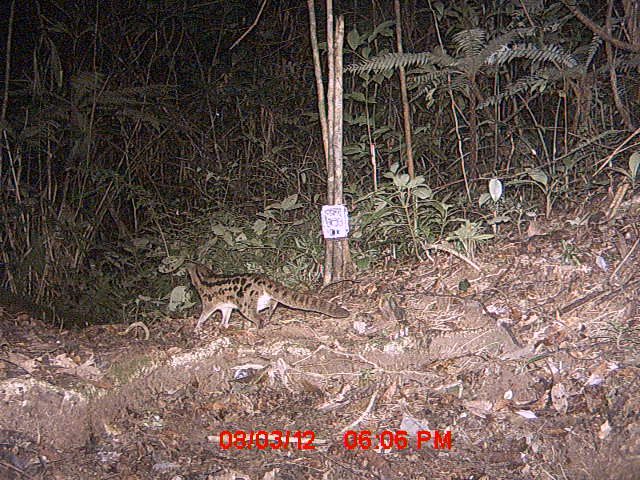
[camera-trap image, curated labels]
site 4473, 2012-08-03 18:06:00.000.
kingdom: Animalia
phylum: Chordata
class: Mammalia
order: Carnivora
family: Eupleridae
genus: Fossa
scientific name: Fossa fossana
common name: fanaloka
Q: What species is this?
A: Fossa fossana (fanaloka).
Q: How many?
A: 1.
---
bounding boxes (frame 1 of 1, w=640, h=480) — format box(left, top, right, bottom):
fossa fossana: box(183, 258, 349, 330)